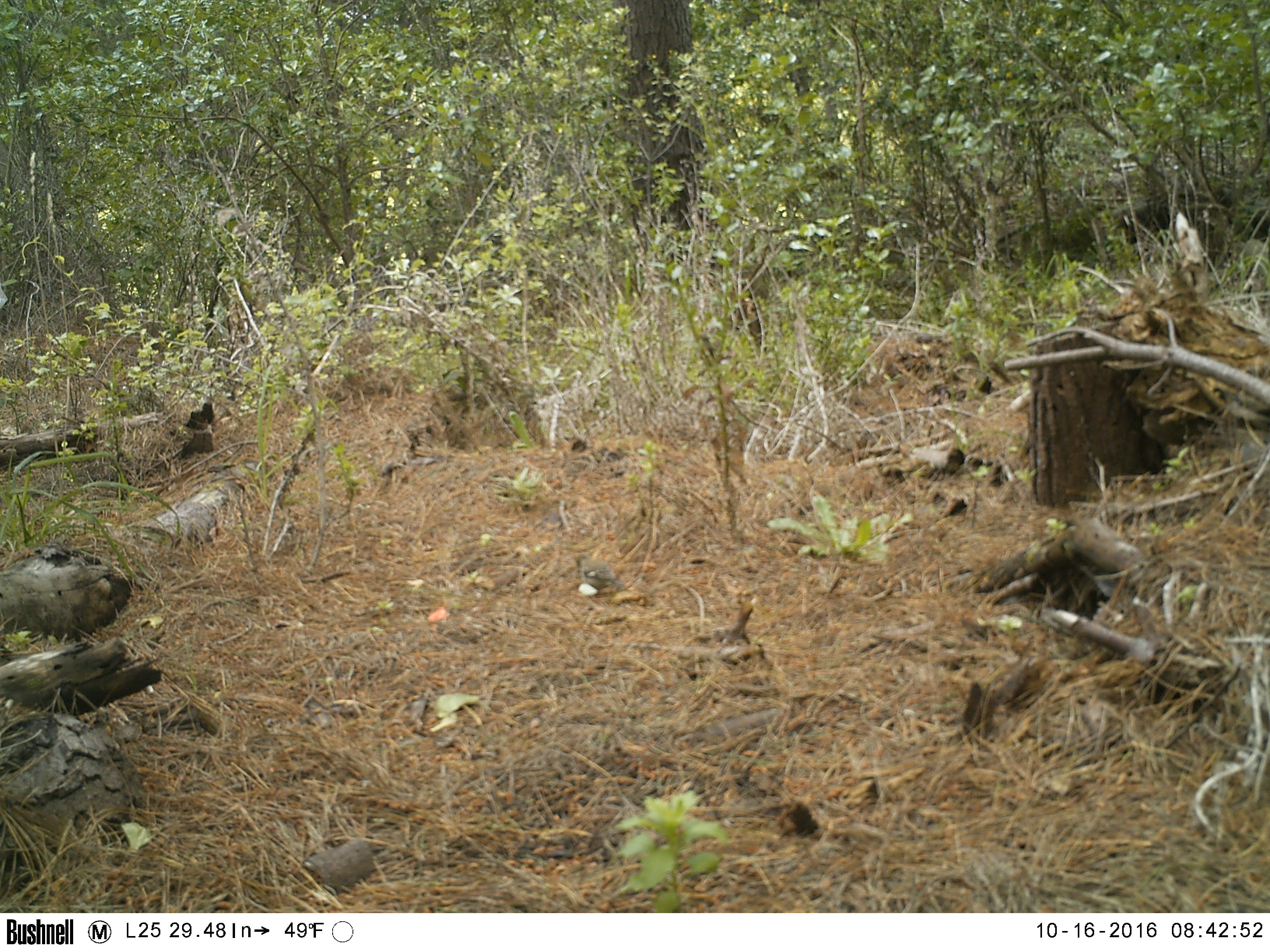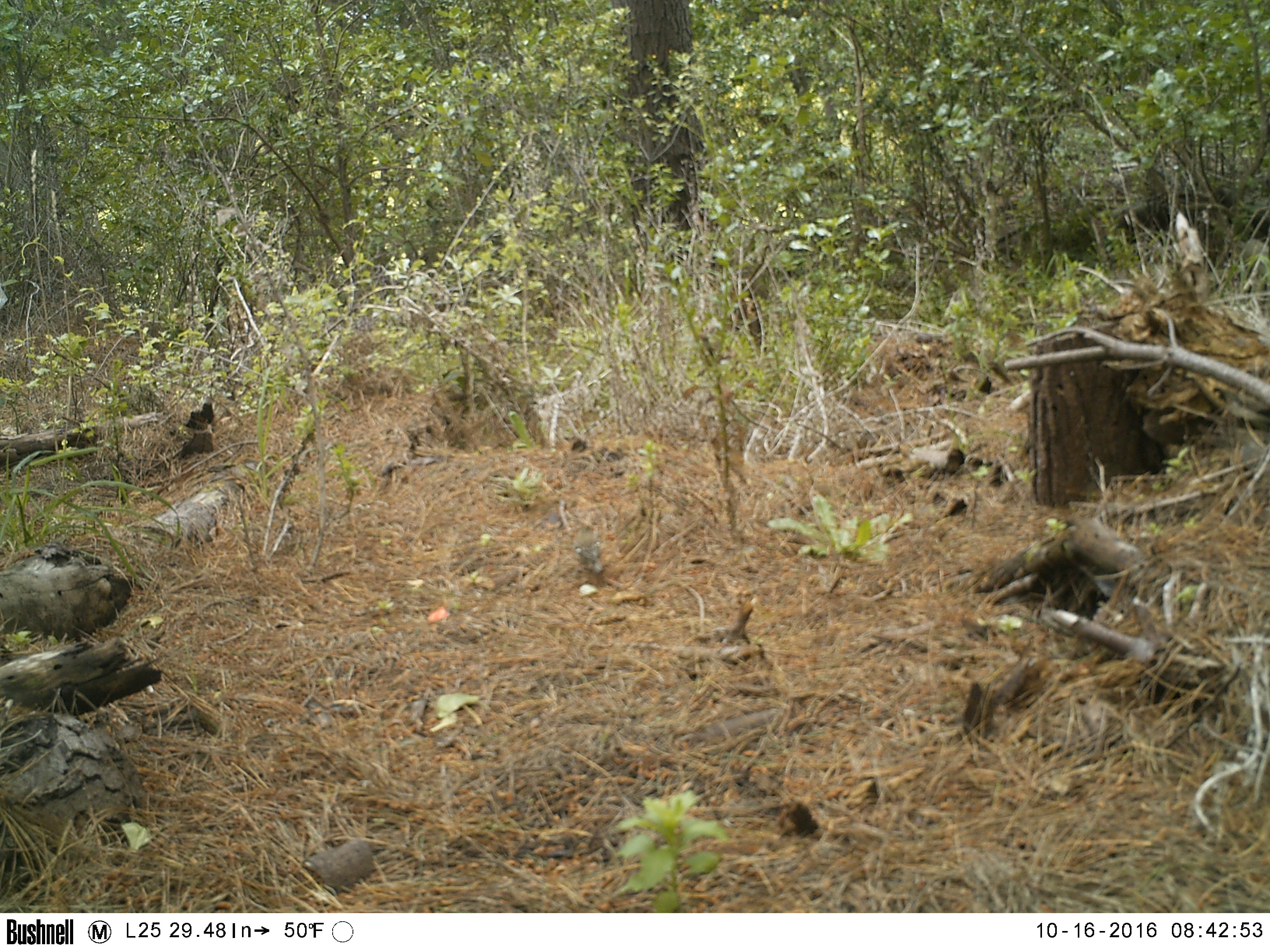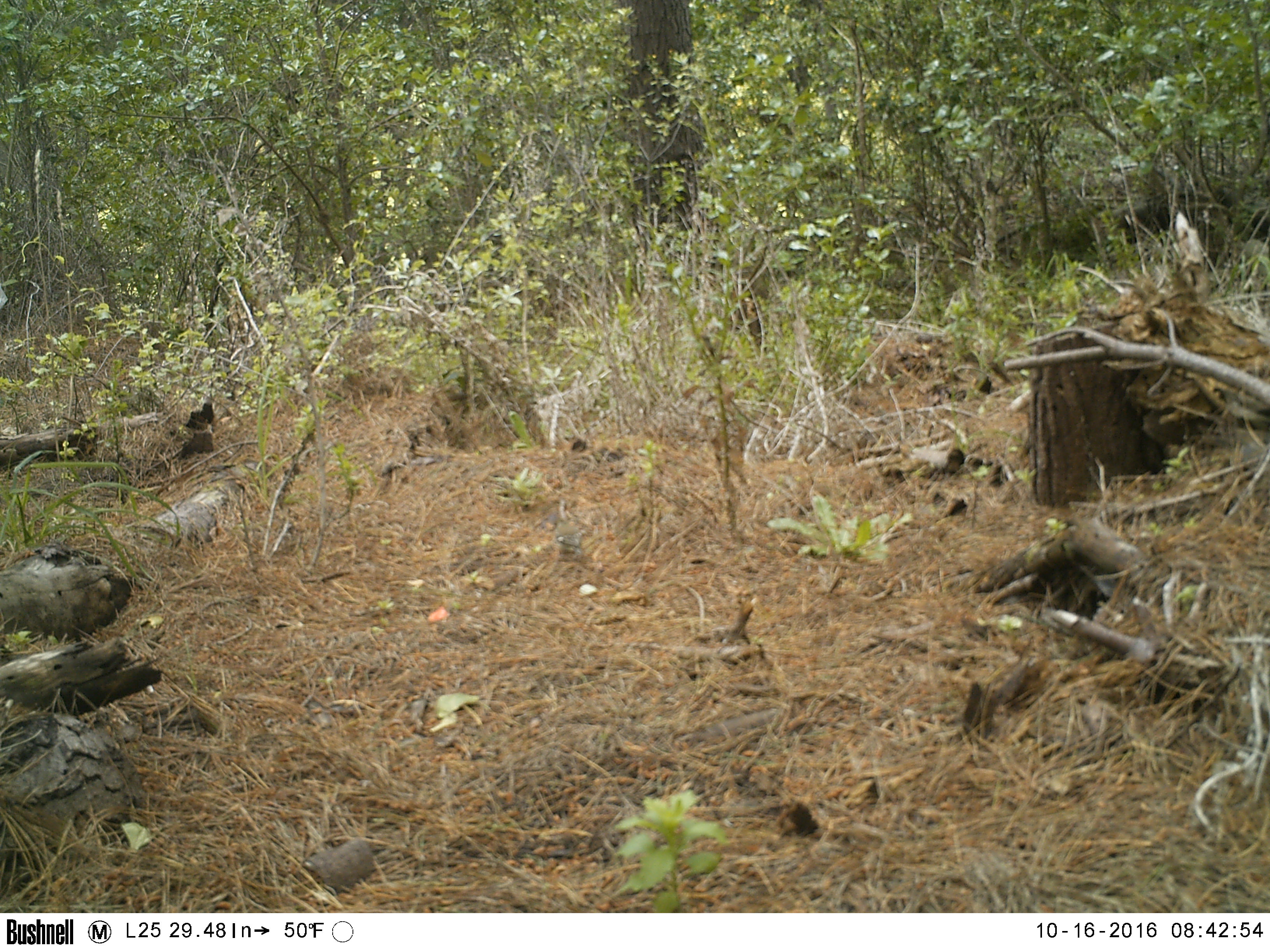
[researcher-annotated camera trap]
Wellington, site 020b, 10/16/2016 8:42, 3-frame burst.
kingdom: Animalia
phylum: Chordata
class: Aves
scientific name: Aves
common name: bird